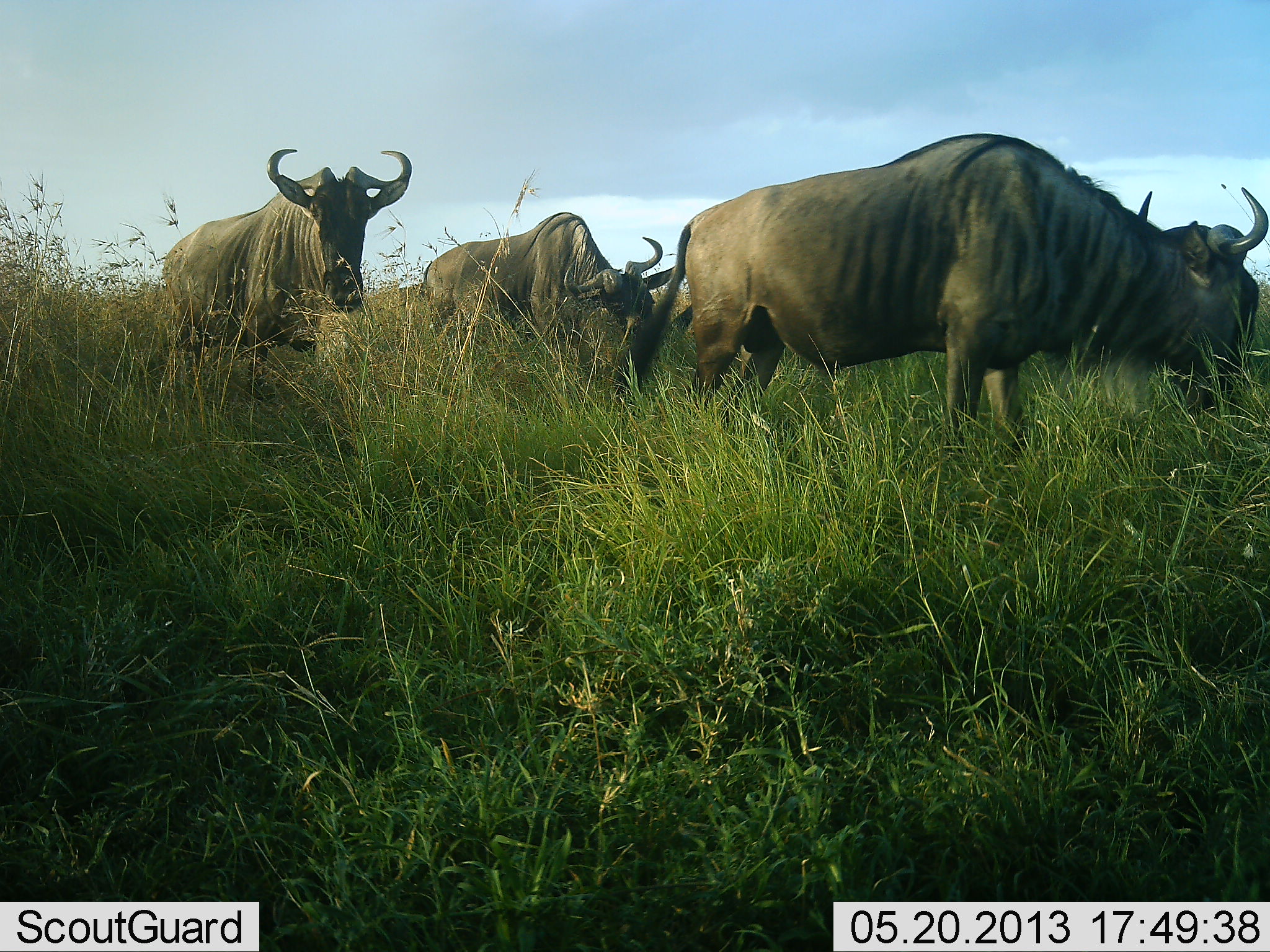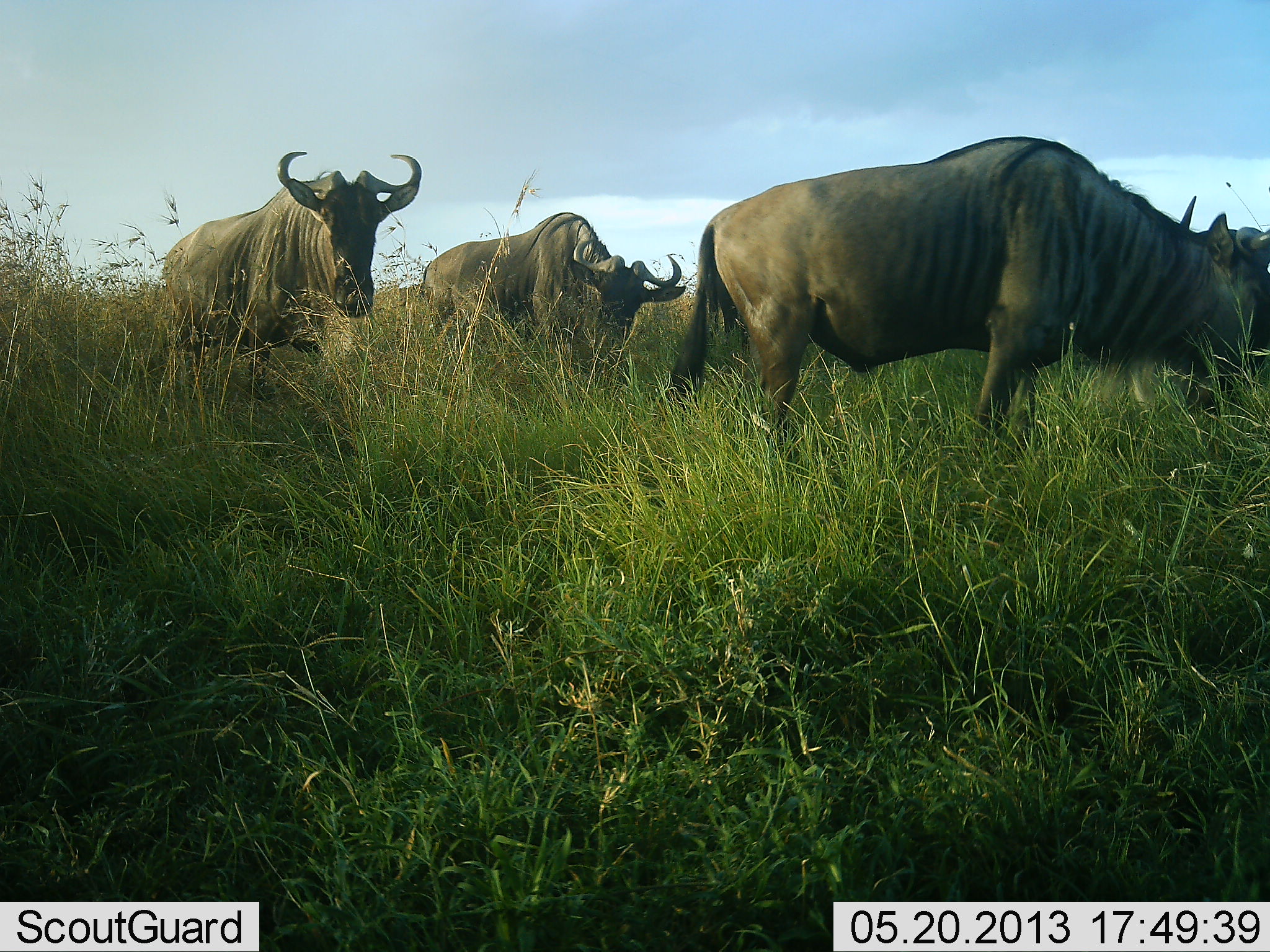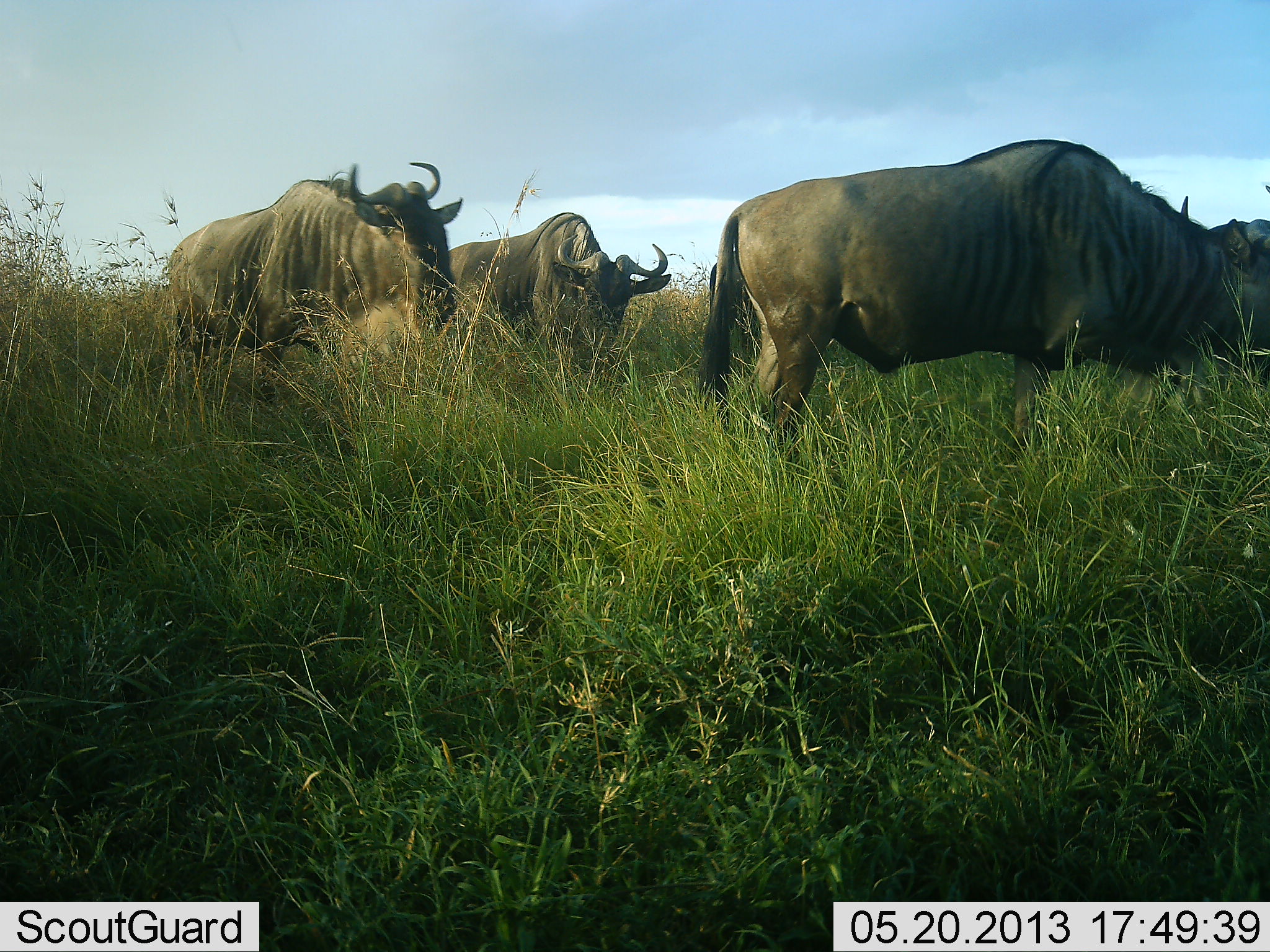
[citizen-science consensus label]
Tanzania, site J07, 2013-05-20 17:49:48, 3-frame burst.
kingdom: Animalia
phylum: Chordata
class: Mammalia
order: Artiodactyla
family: Bovidae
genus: Connochaetes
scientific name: Connochaetes taurinus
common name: blue wildebeest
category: wildebeest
Wildebeest (blue wildebeest) (Connochaetes taurinus), count 3. Behavior (volunteer vote fractions): standing 60%, resting 0%, moving 60%, interacting 0%. Young present (vote fraction): 0%. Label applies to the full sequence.